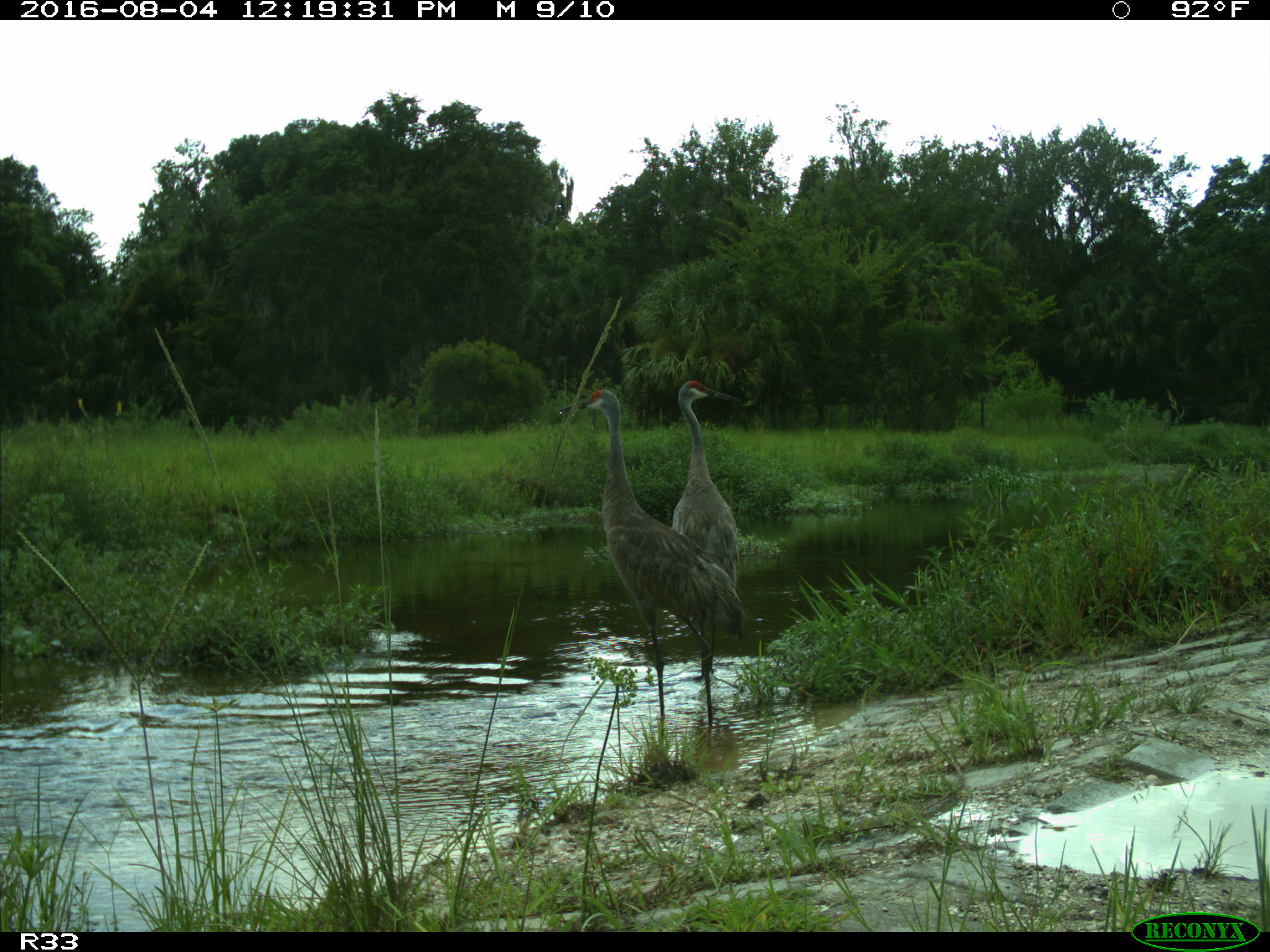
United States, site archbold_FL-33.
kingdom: Animalia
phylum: Chordata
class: Aves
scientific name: Aves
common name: birds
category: unidentified bird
Unidentified bird (birds) (Aves).